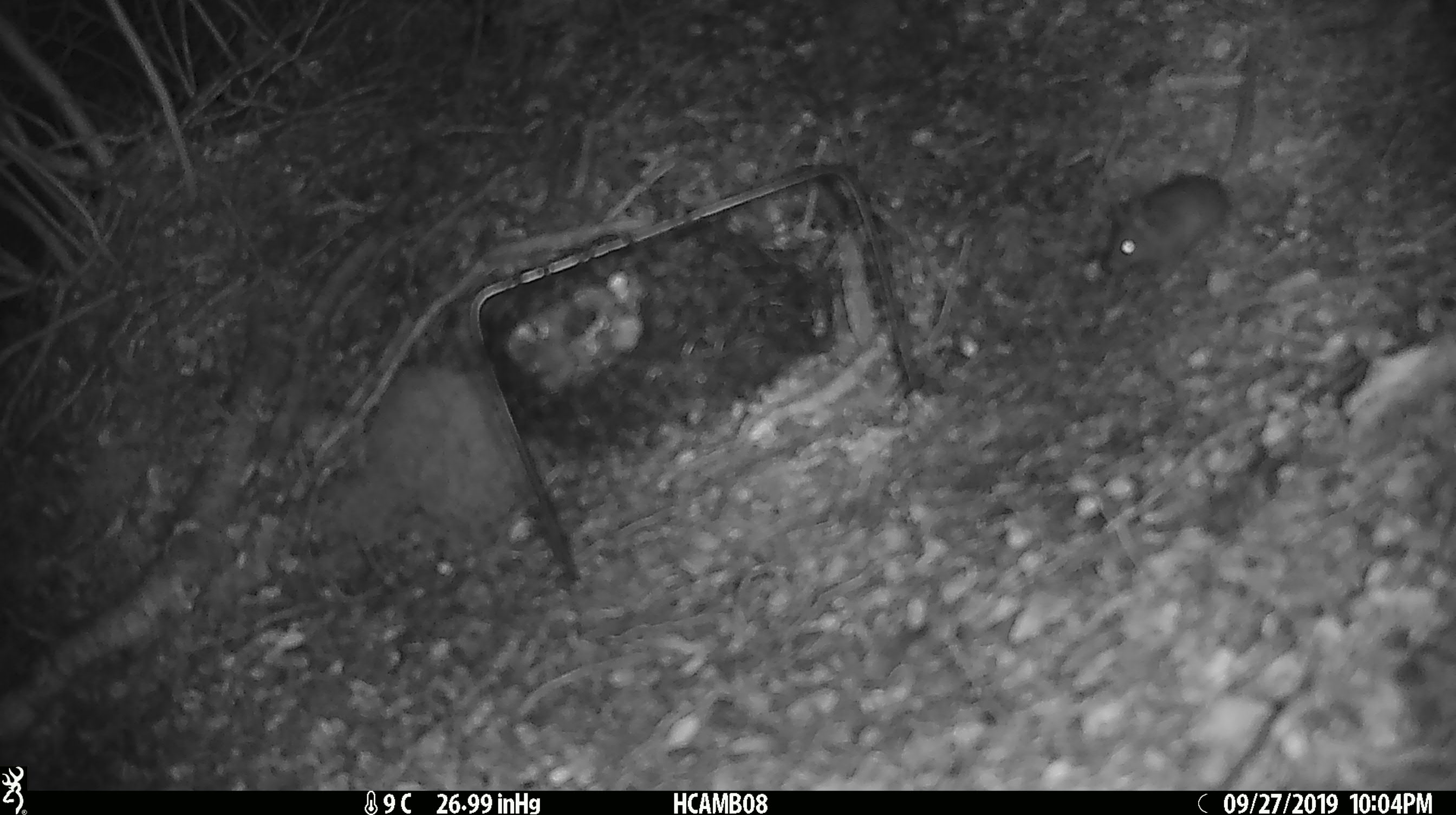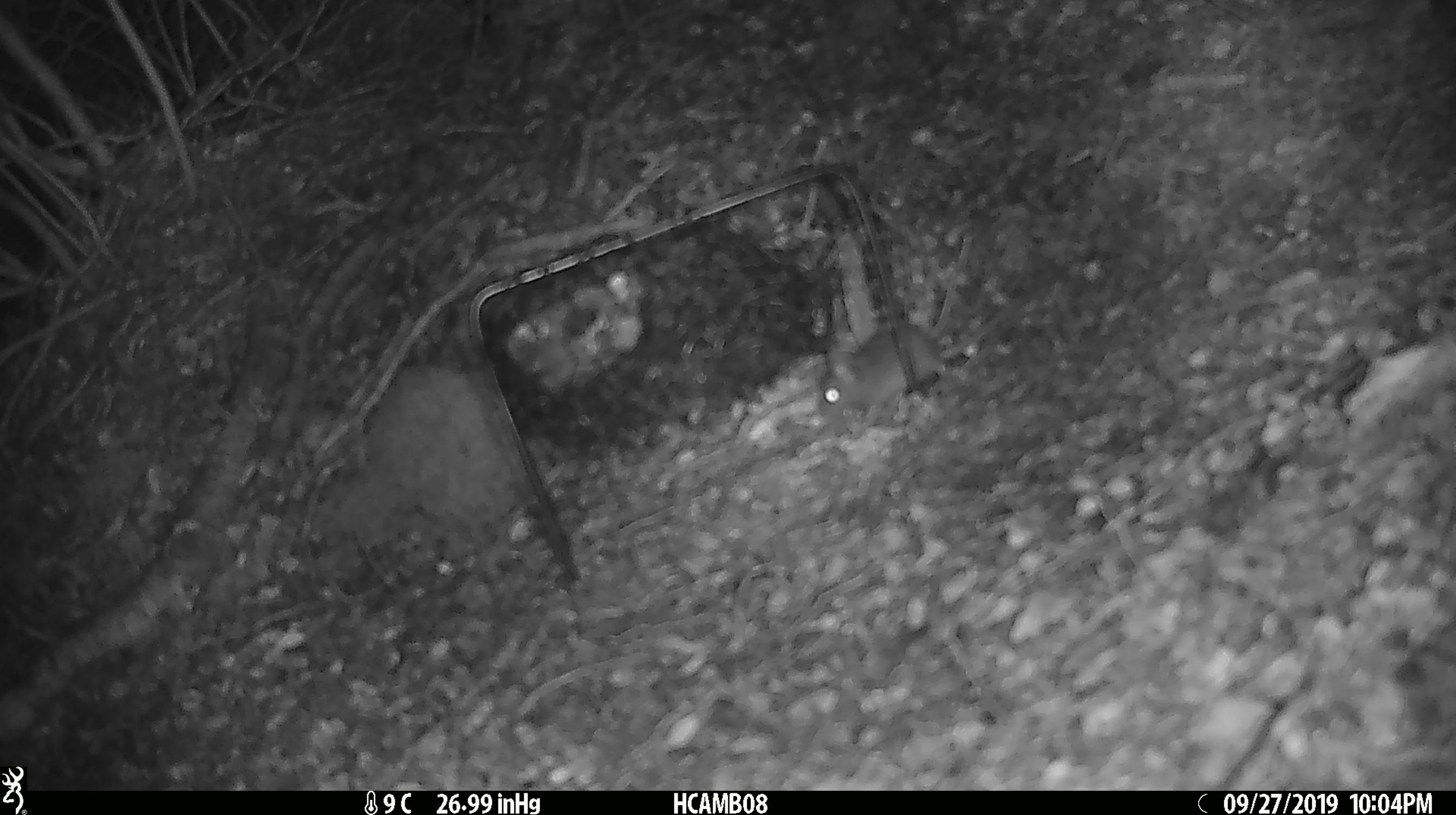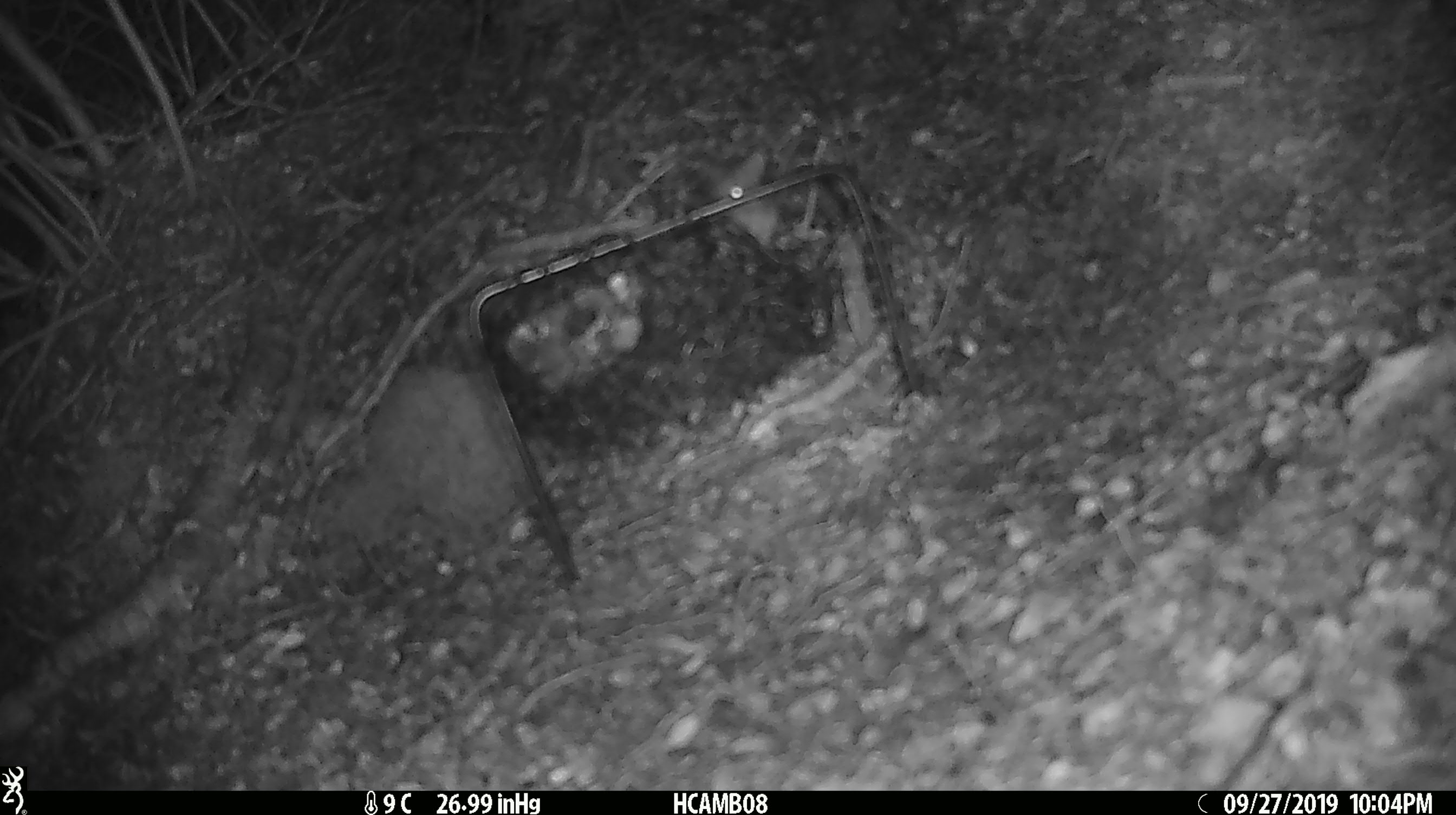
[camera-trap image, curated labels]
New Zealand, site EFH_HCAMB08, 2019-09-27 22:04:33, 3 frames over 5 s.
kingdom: Animalia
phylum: Chordata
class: Mammalia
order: Rodentia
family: Muridae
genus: Mus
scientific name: Mus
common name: mouse